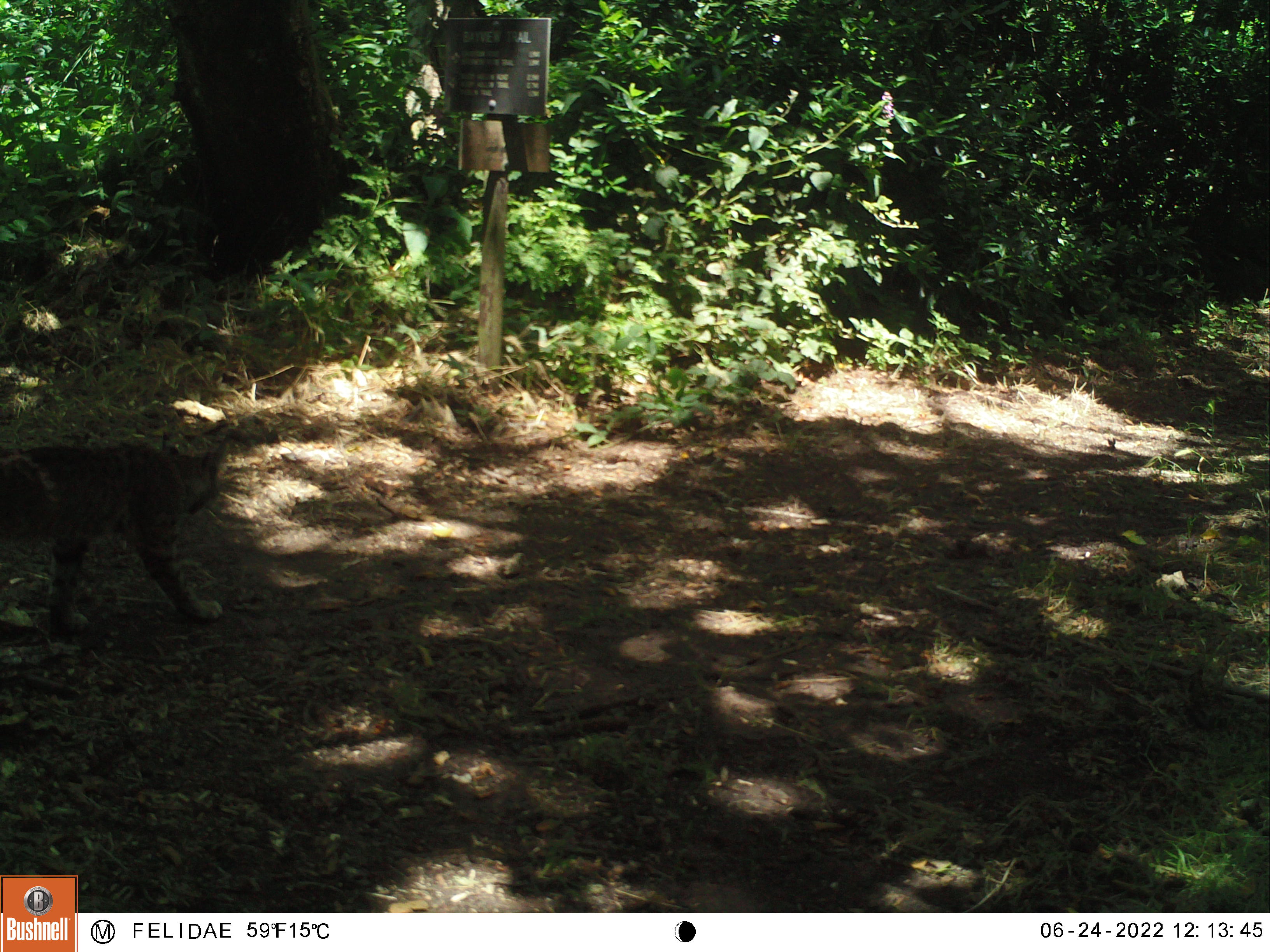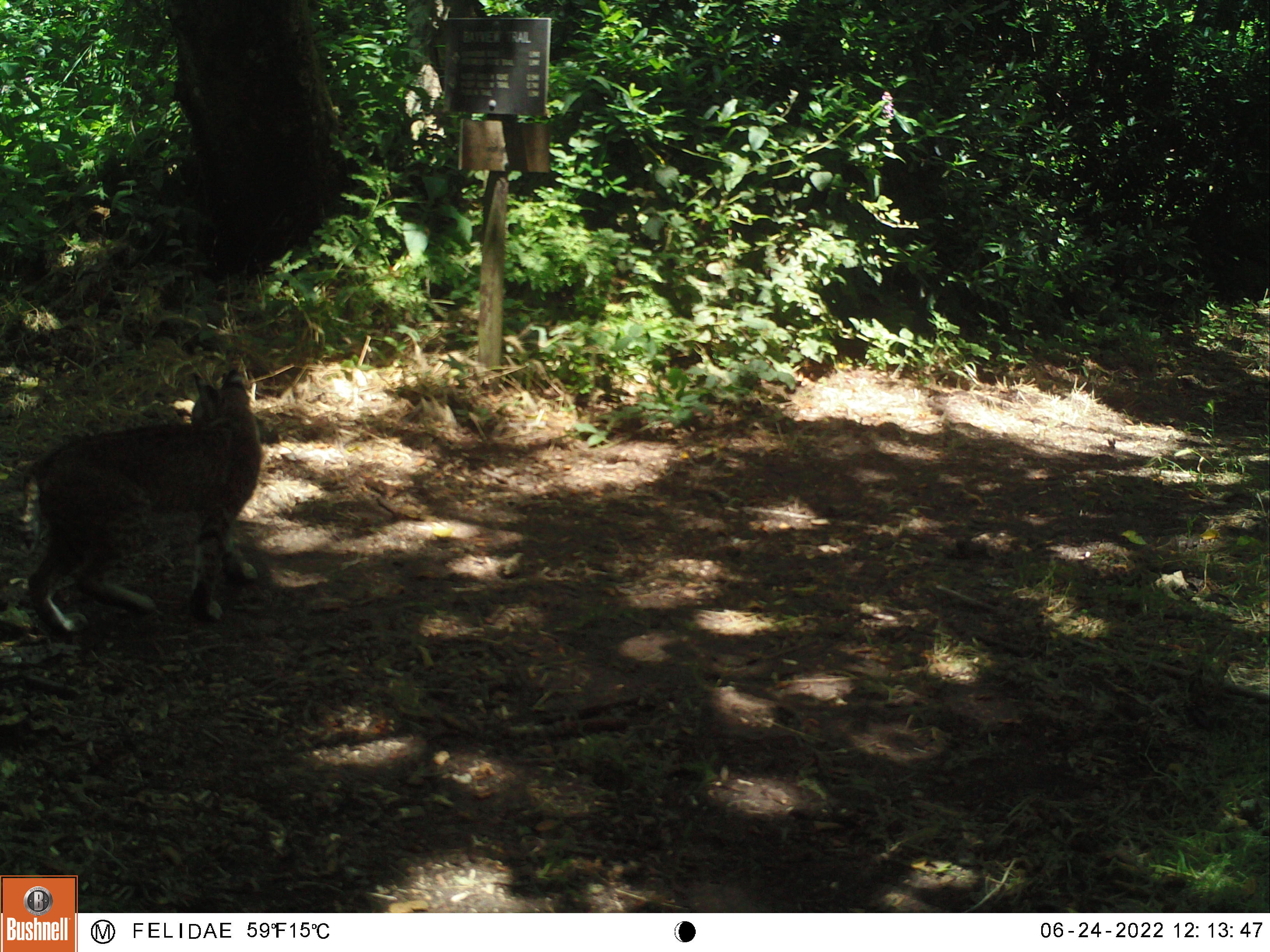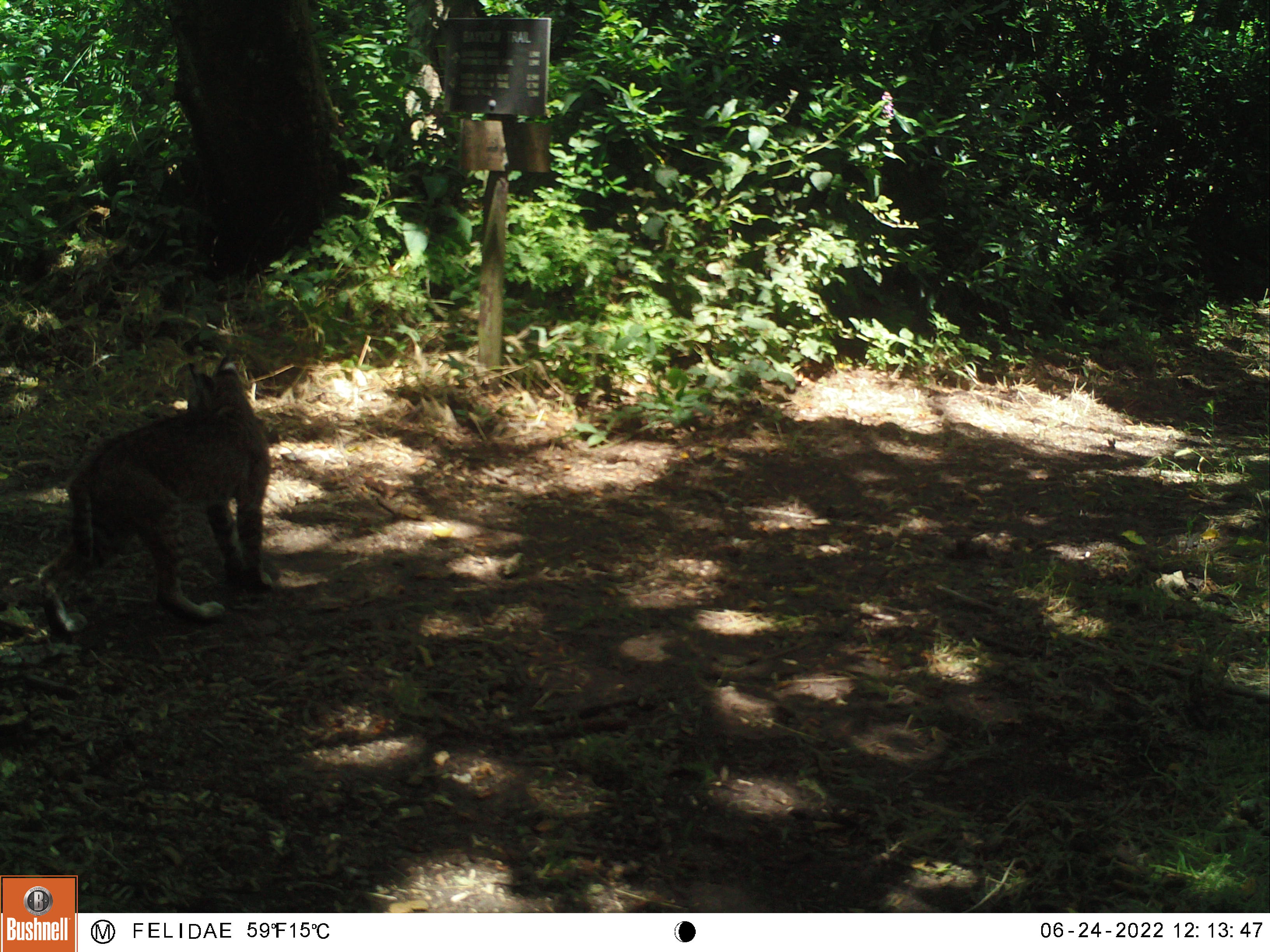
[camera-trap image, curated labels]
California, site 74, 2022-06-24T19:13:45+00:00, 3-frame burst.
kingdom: Animalia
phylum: Chordata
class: Mammalia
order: Carnivora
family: Felidae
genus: Lynx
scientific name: Lynx rufus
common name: bobcat